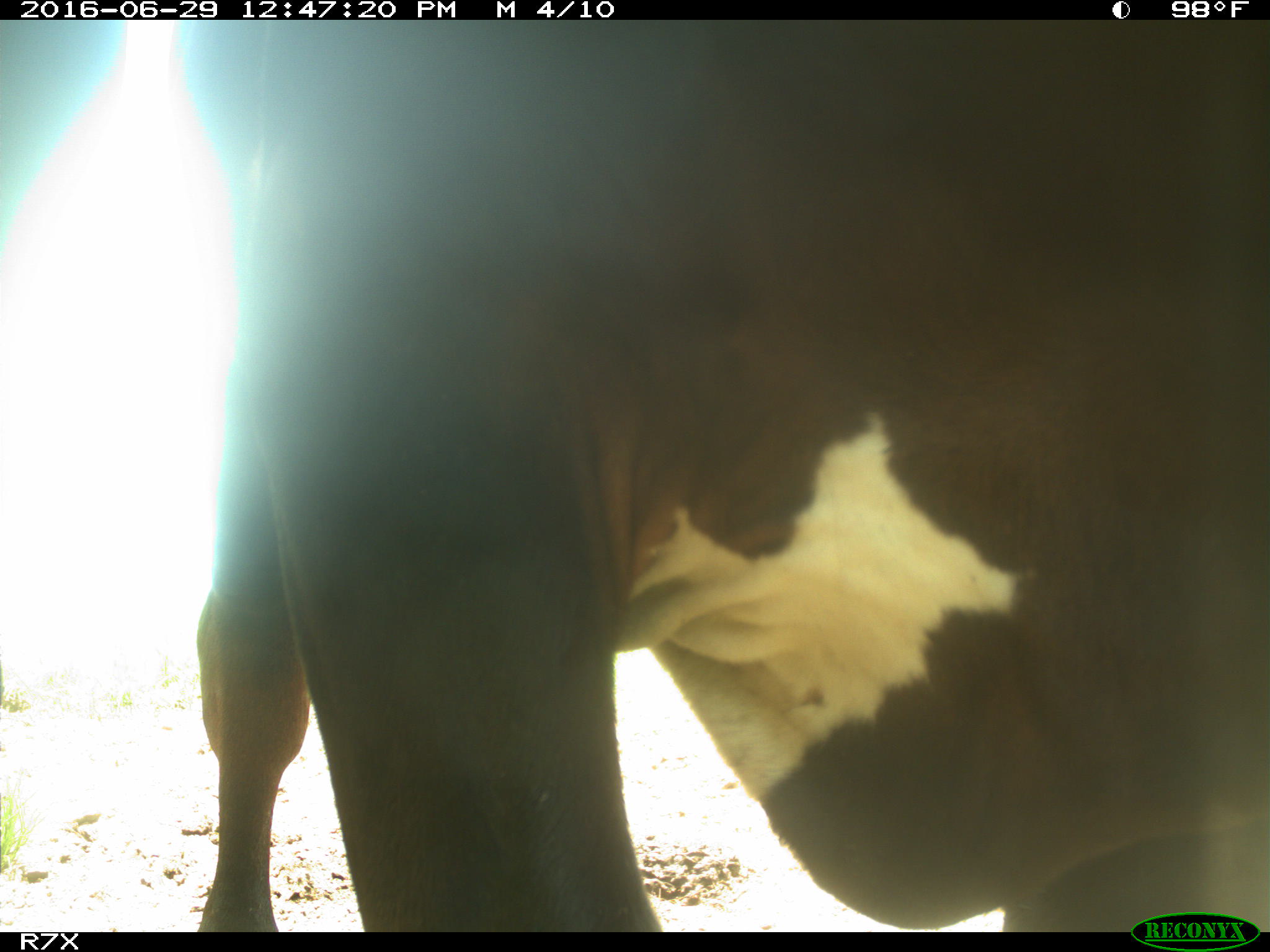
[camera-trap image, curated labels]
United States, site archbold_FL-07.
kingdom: Animalia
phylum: Chordata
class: Mammalia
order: Artiodactyla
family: Bovidae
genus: Bos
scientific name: Bos taurus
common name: domestic cow